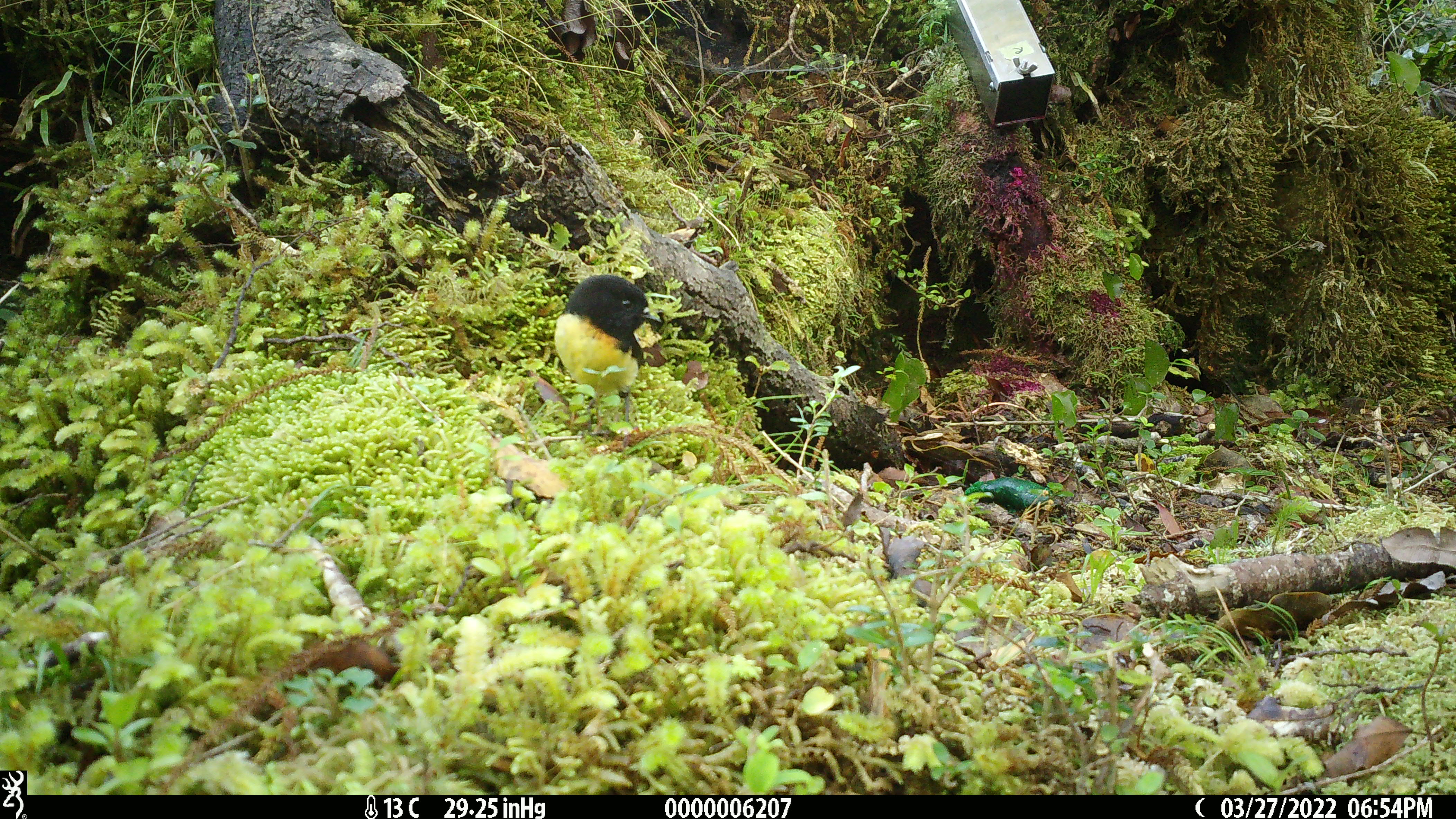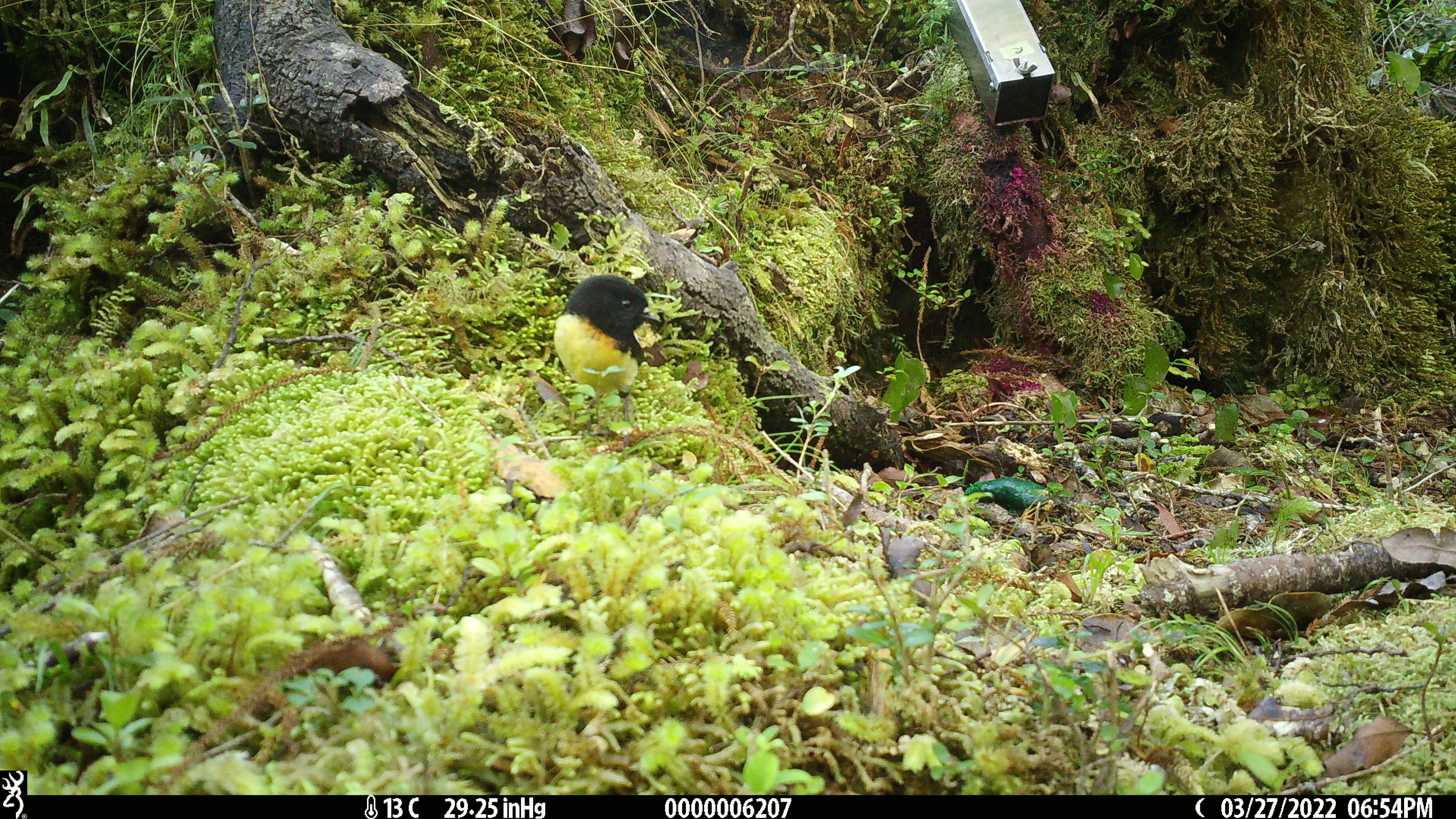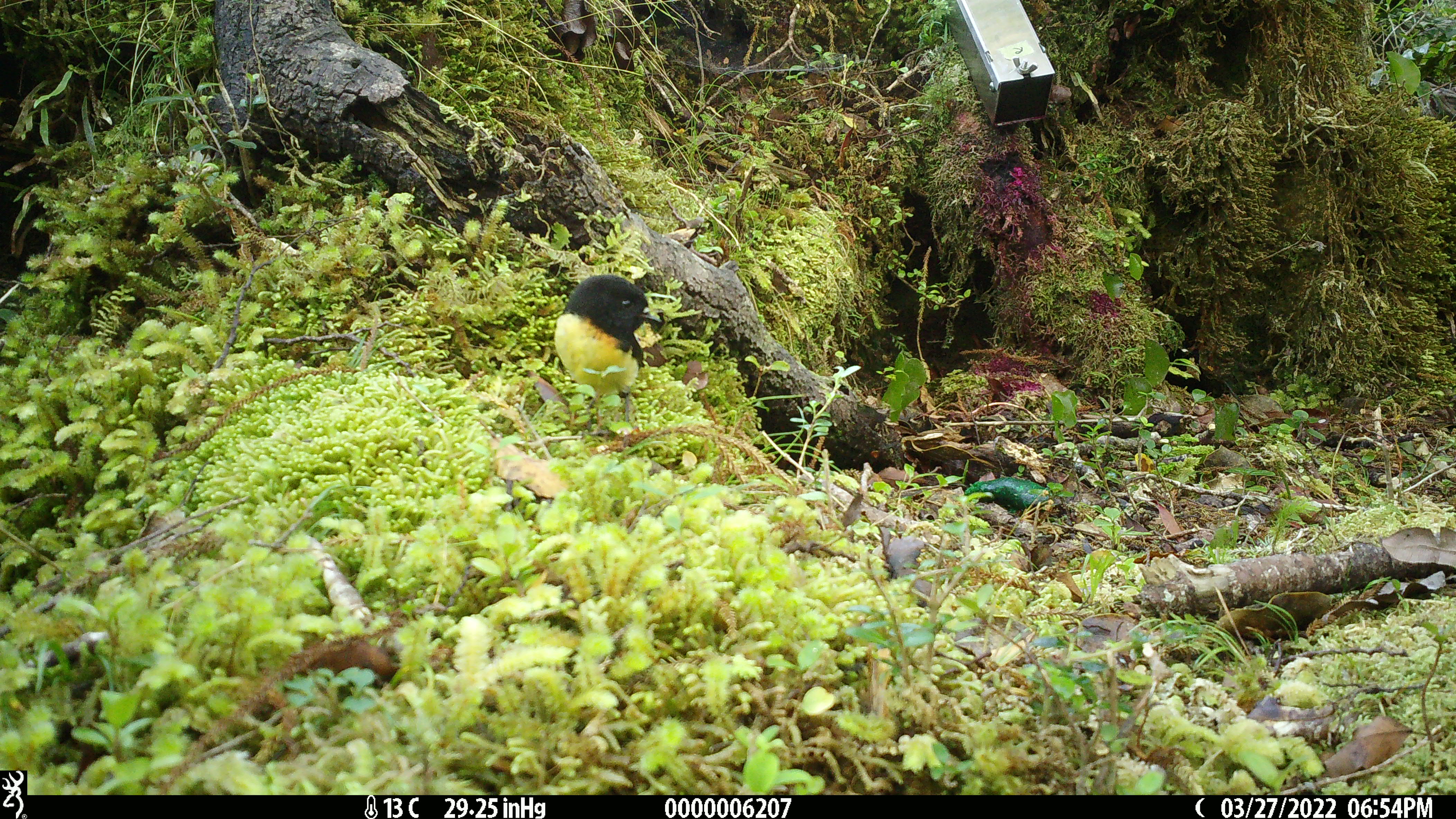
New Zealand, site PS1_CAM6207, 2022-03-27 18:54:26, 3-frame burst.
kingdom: Animalia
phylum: Chordata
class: Aves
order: Passeriformes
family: Petroicidae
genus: Petroica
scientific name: Petroica macrocephala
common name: tomtit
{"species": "tomtit (Petroica macrocephala)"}